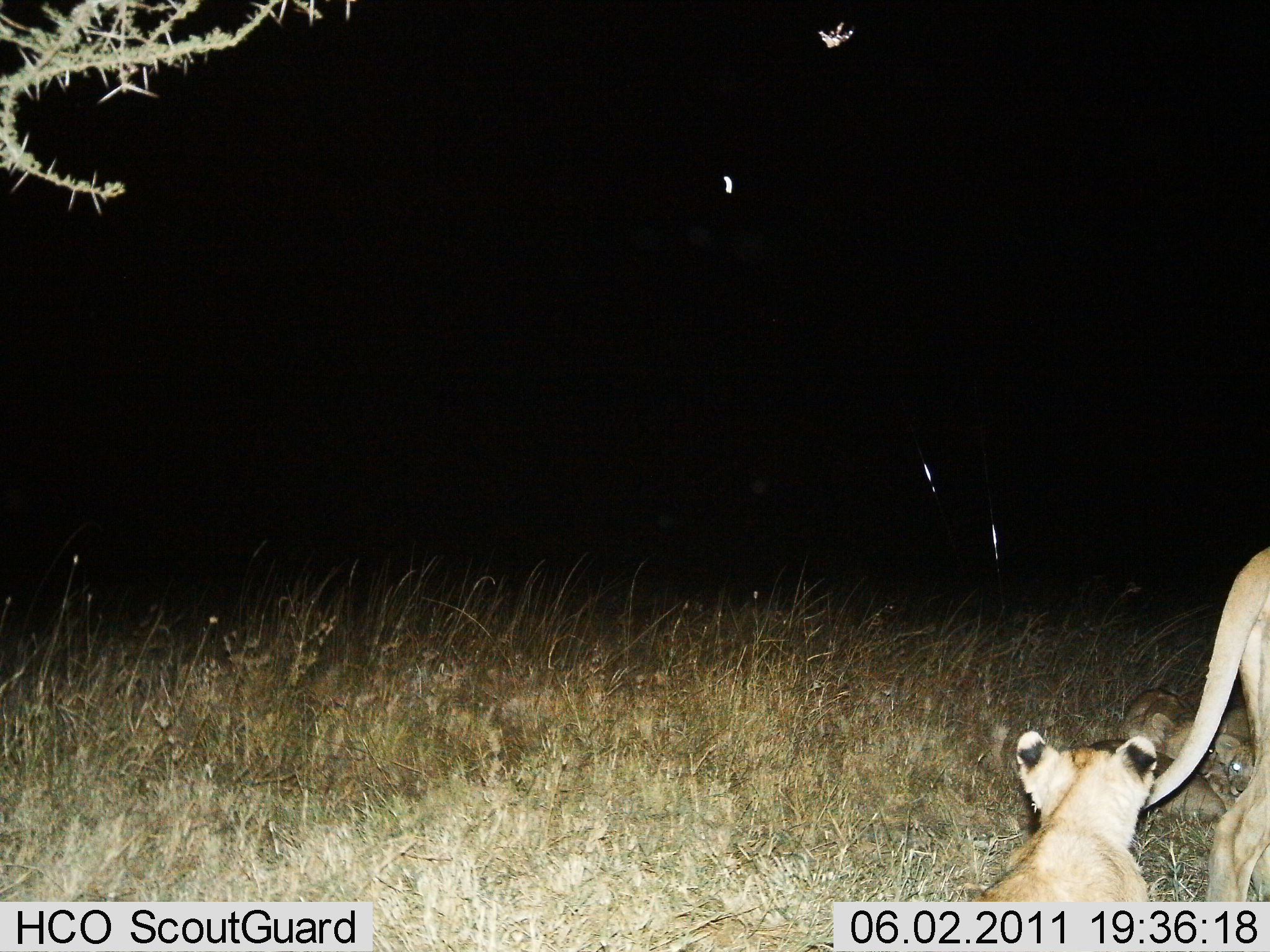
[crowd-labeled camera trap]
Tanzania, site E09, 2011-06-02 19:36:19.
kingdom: Animalia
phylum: Chordata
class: Mammalia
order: Carnivora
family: Felidae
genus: Panthera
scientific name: Panthera leo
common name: lion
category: lionfemale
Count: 2.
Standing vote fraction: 38%.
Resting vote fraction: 54%.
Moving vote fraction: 31%.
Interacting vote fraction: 0%.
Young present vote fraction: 46%.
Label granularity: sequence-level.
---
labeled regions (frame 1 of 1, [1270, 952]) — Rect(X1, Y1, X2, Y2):
animal: Rect(1143, 544, 1270, 902); Rect(969, 729, 1151, 903); Rect(1087, 737, 1249, 834); Rect(1121, 689, 1228, 777); Rect(1199, 702, 1261, 794)